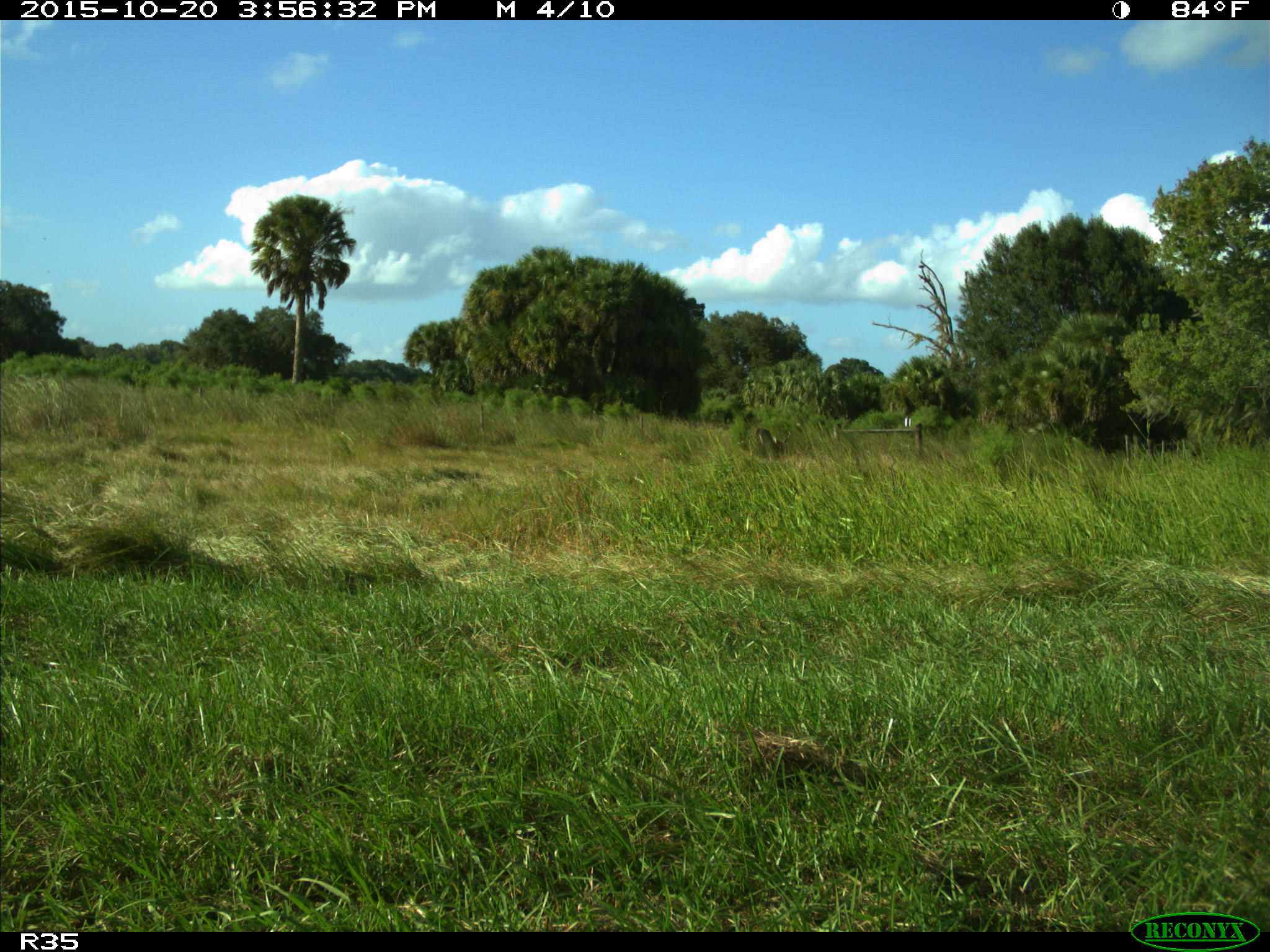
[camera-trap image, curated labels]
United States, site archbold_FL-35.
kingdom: Animalia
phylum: Chordata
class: Mammalia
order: Artiodactyla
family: Cervidae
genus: Odocoileus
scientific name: Odocoileus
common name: deer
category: unidentified deer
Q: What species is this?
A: Unidentified deer (deer) (Odocoileus).